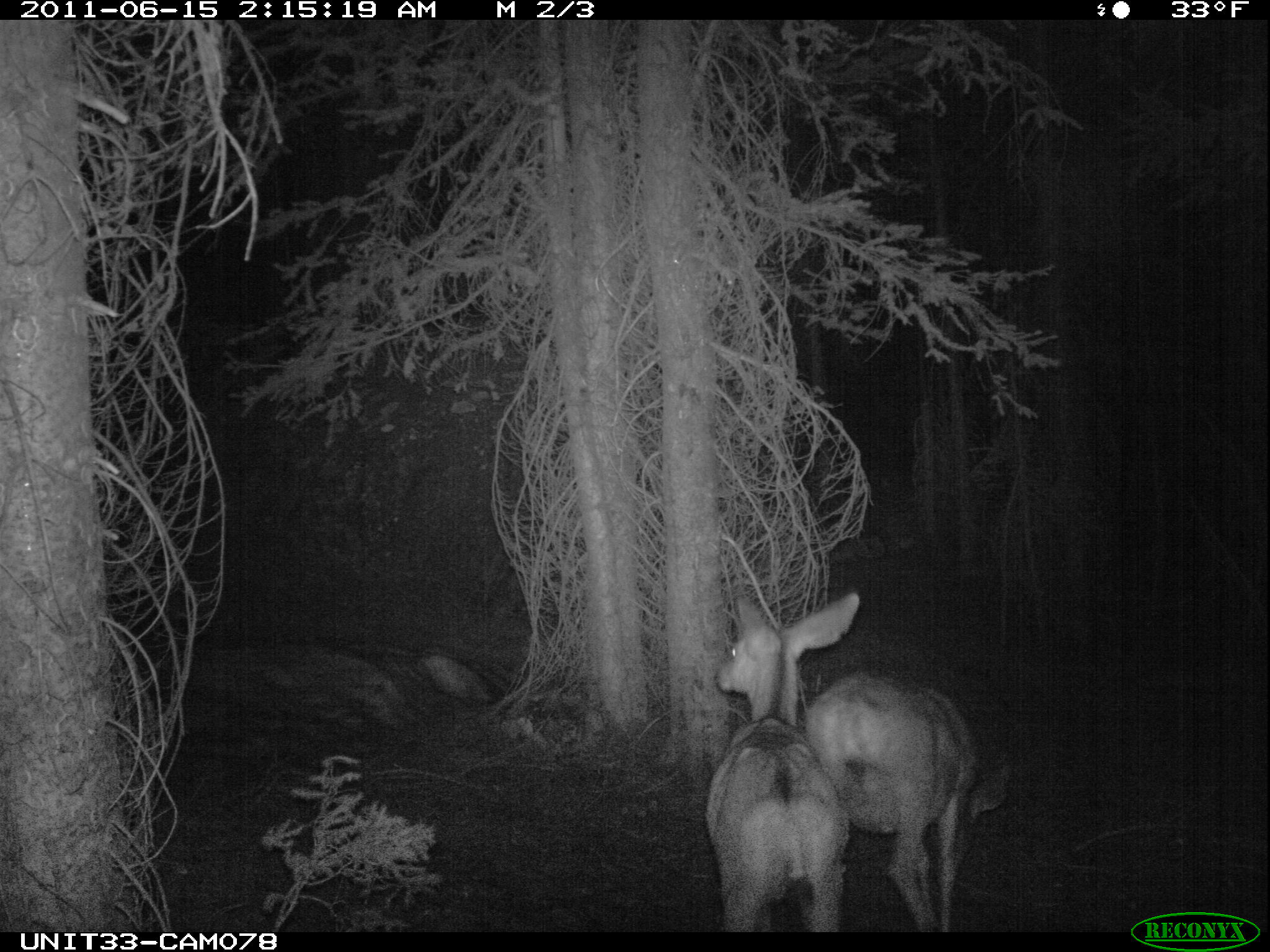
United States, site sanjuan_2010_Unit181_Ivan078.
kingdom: Animalia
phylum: Chordata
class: Mammalia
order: Artiodactyla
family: Cervidae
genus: Odocoileus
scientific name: Odocoileus hemionus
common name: mule deer